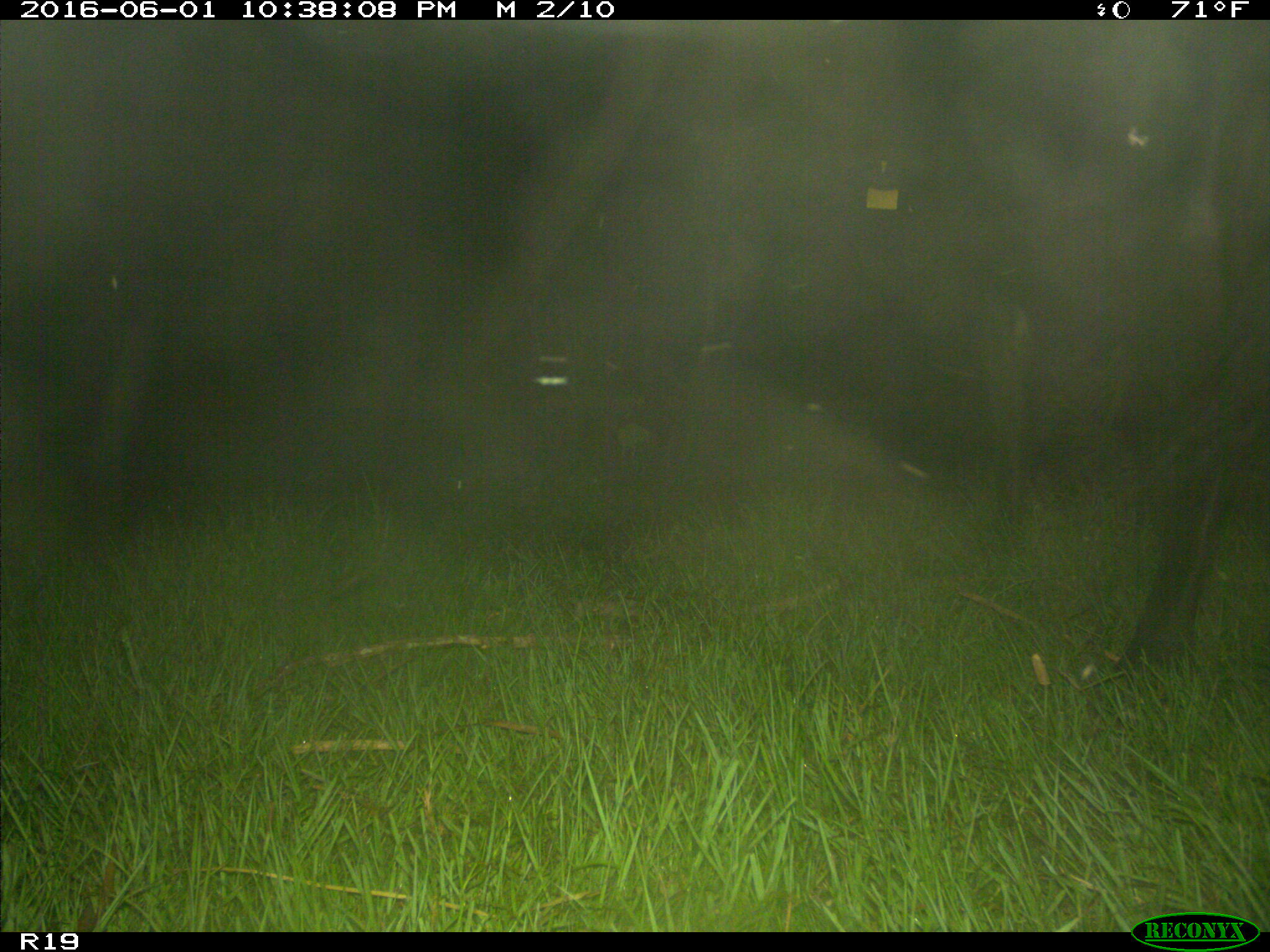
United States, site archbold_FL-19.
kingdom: Animalia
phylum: Chordata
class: Mammalia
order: Artiodactyla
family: Bovidae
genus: Bos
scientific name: Bos taurus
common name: domestic cow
Bos taurus (domestic cow).